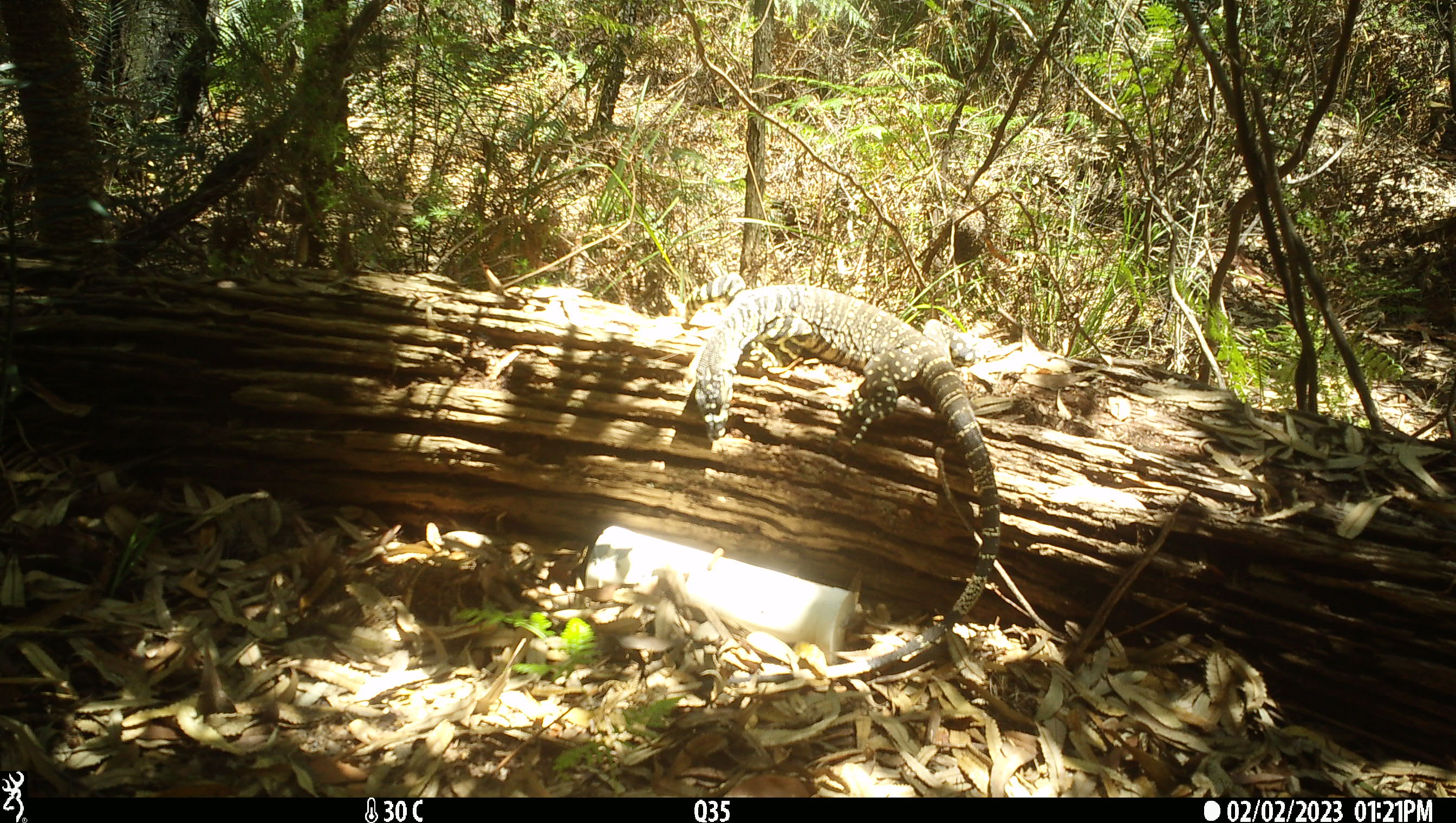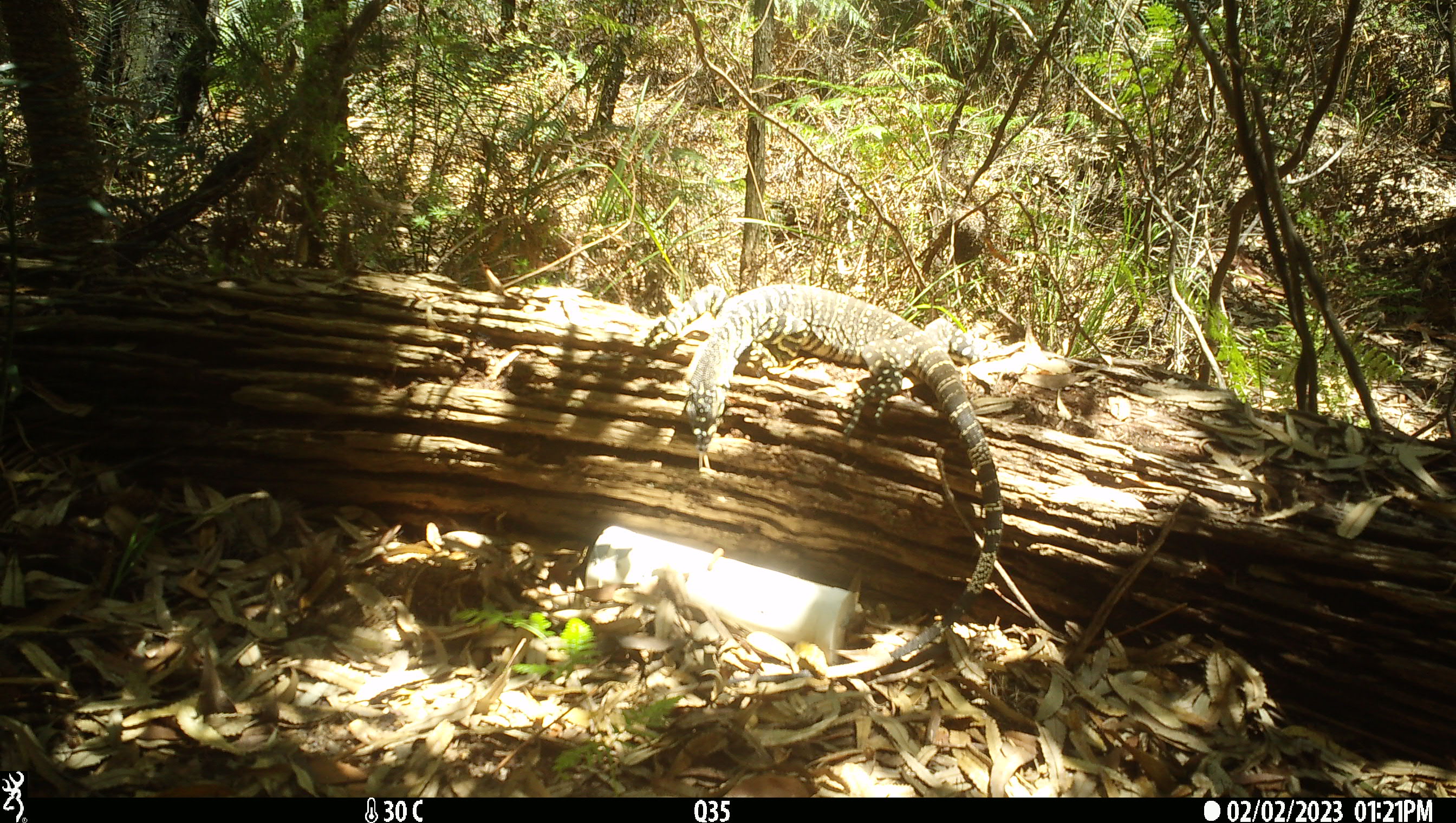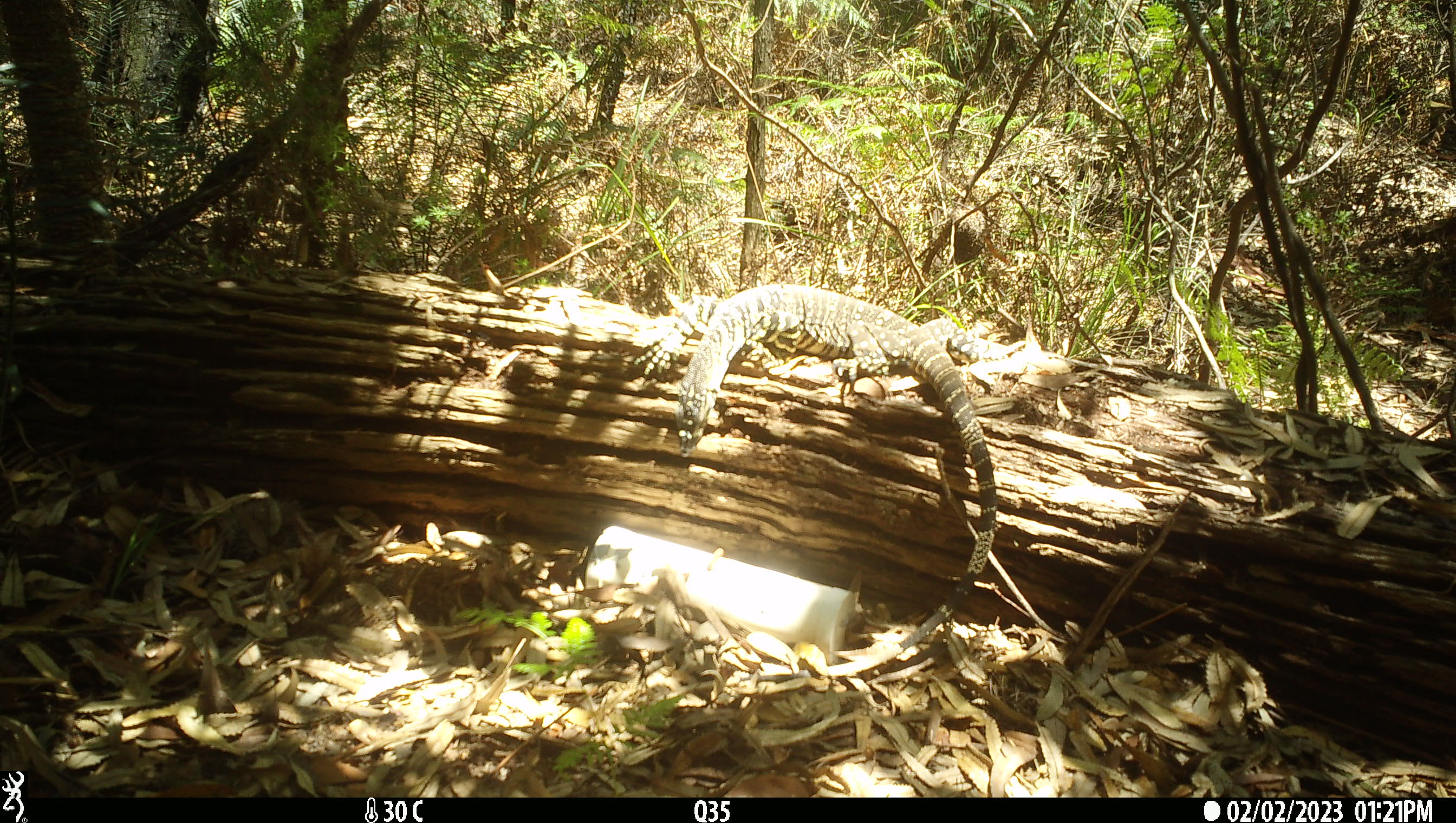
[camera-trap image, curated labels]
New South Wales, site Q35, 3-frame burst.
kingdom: Animalia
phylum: Chordata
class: Reptilia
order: Squamata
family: Varanidae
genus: Varanus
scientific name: Varanus varius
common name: lace monitor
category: goanna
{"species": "goanna (lace monitor) (Varanus varius)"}